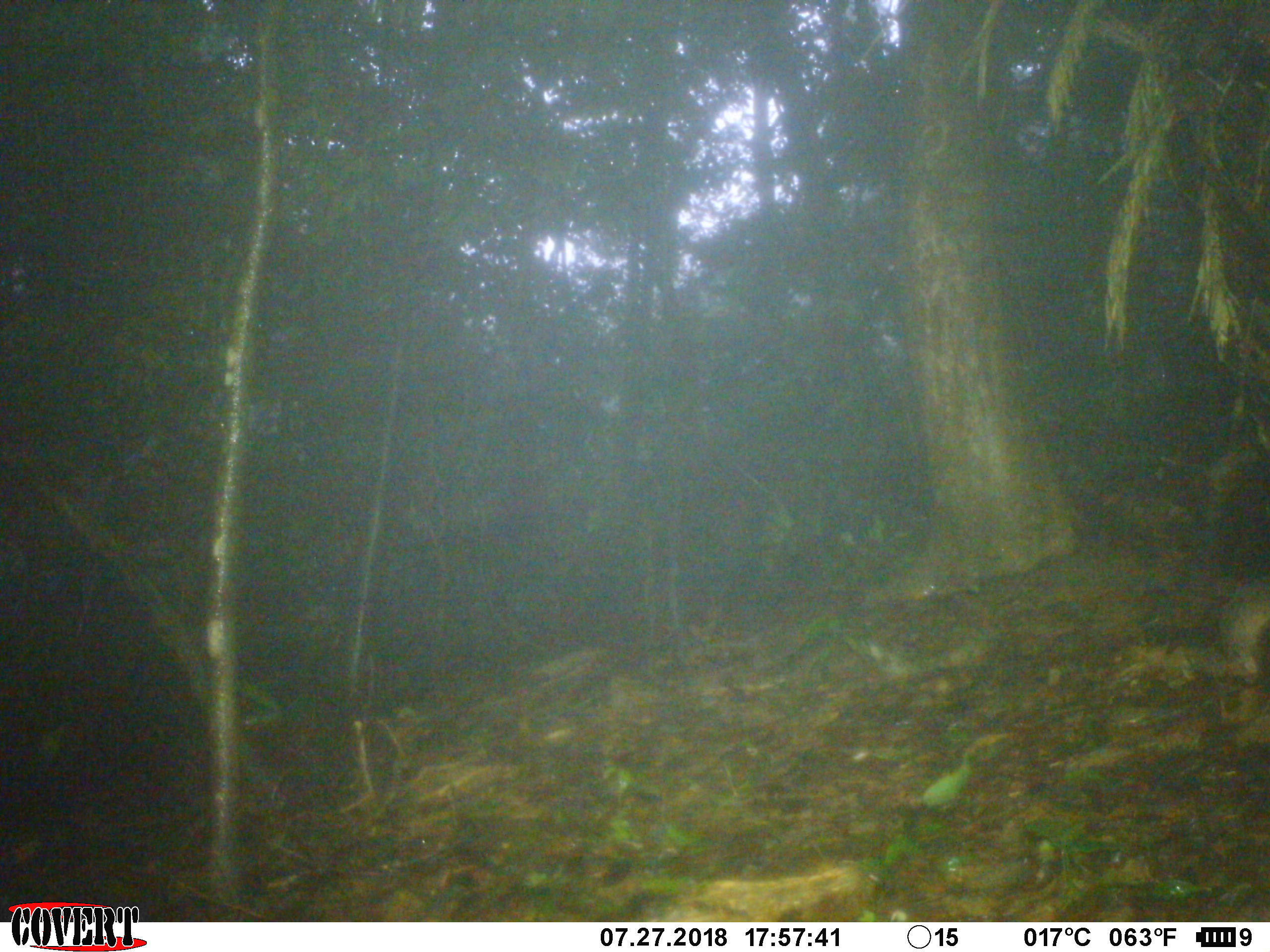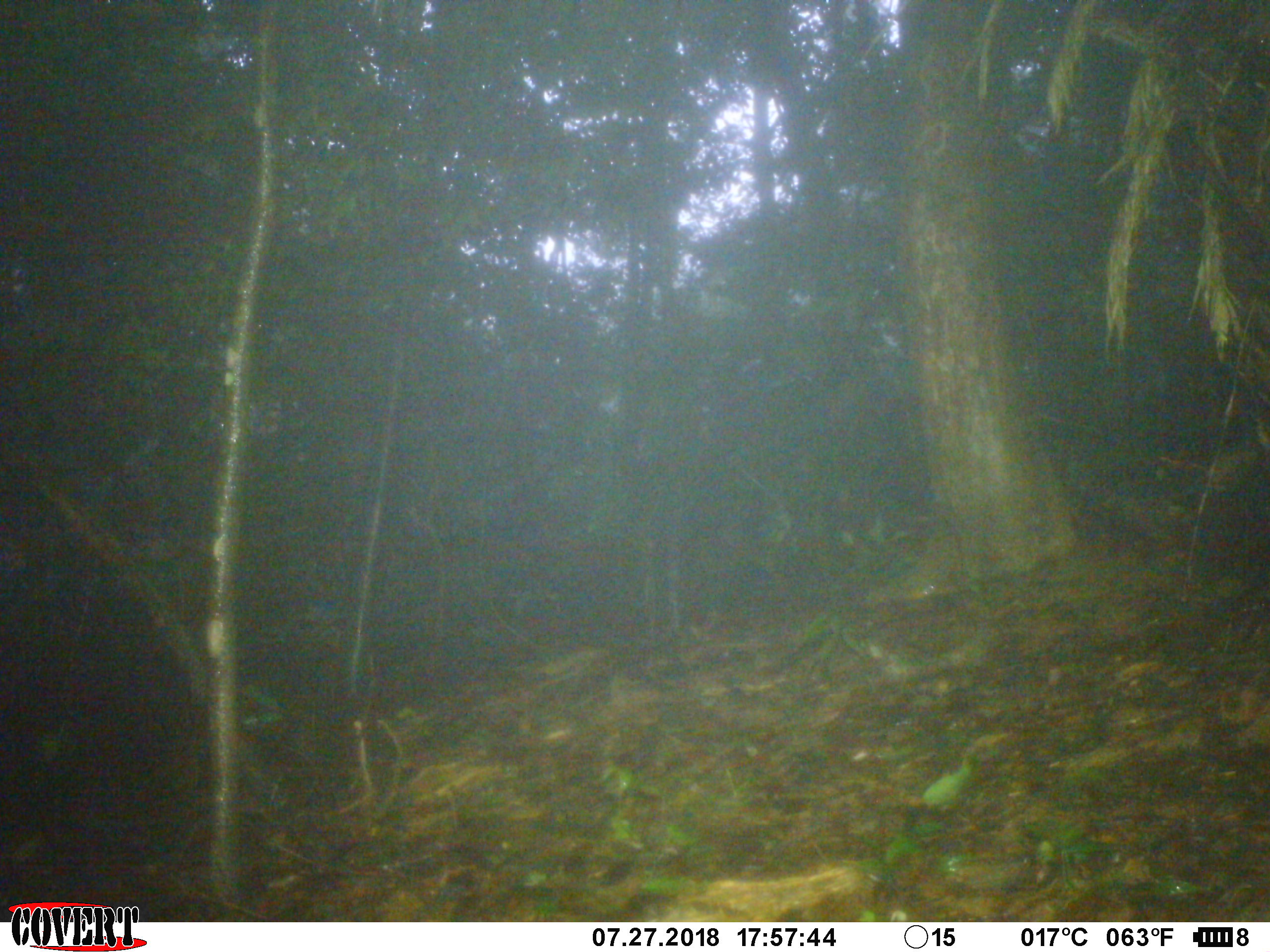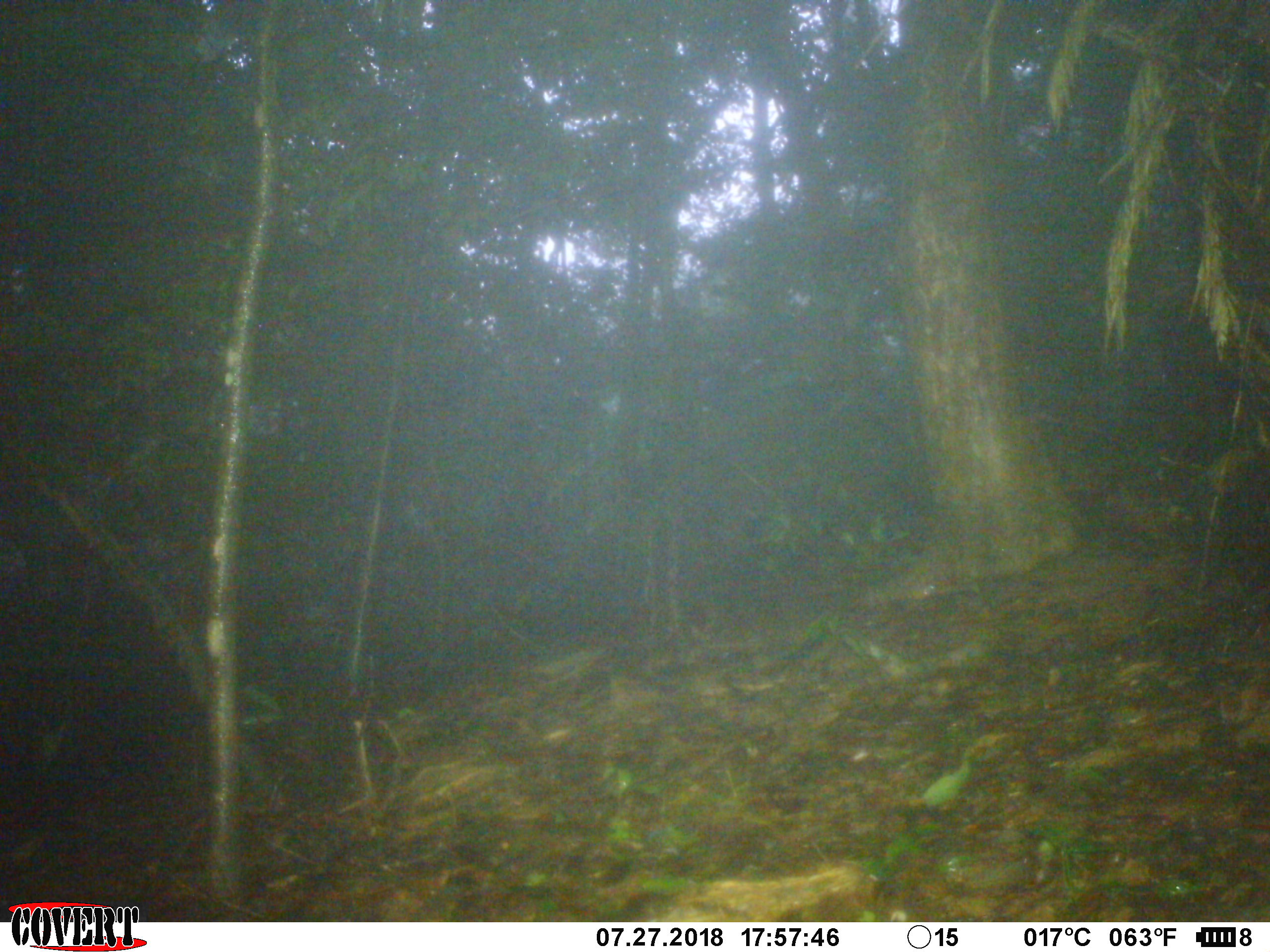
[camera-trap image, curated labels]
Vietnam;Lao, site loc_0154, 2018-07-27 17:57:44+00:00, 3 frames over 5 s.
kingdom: Animalia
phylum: Chordata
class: Mammalia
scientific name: Mammalia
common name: mammal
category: unidentified small mammal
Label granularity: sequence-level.